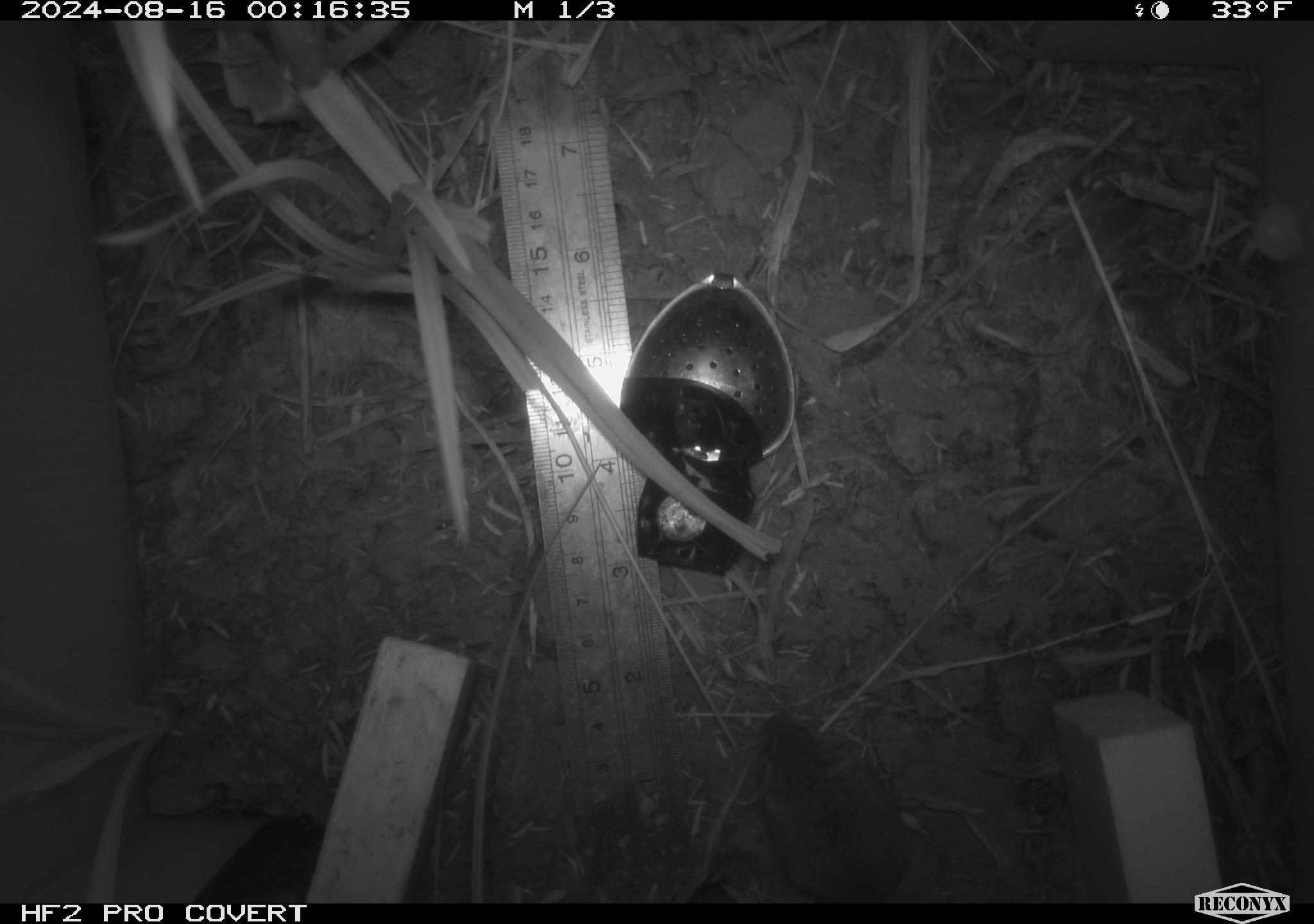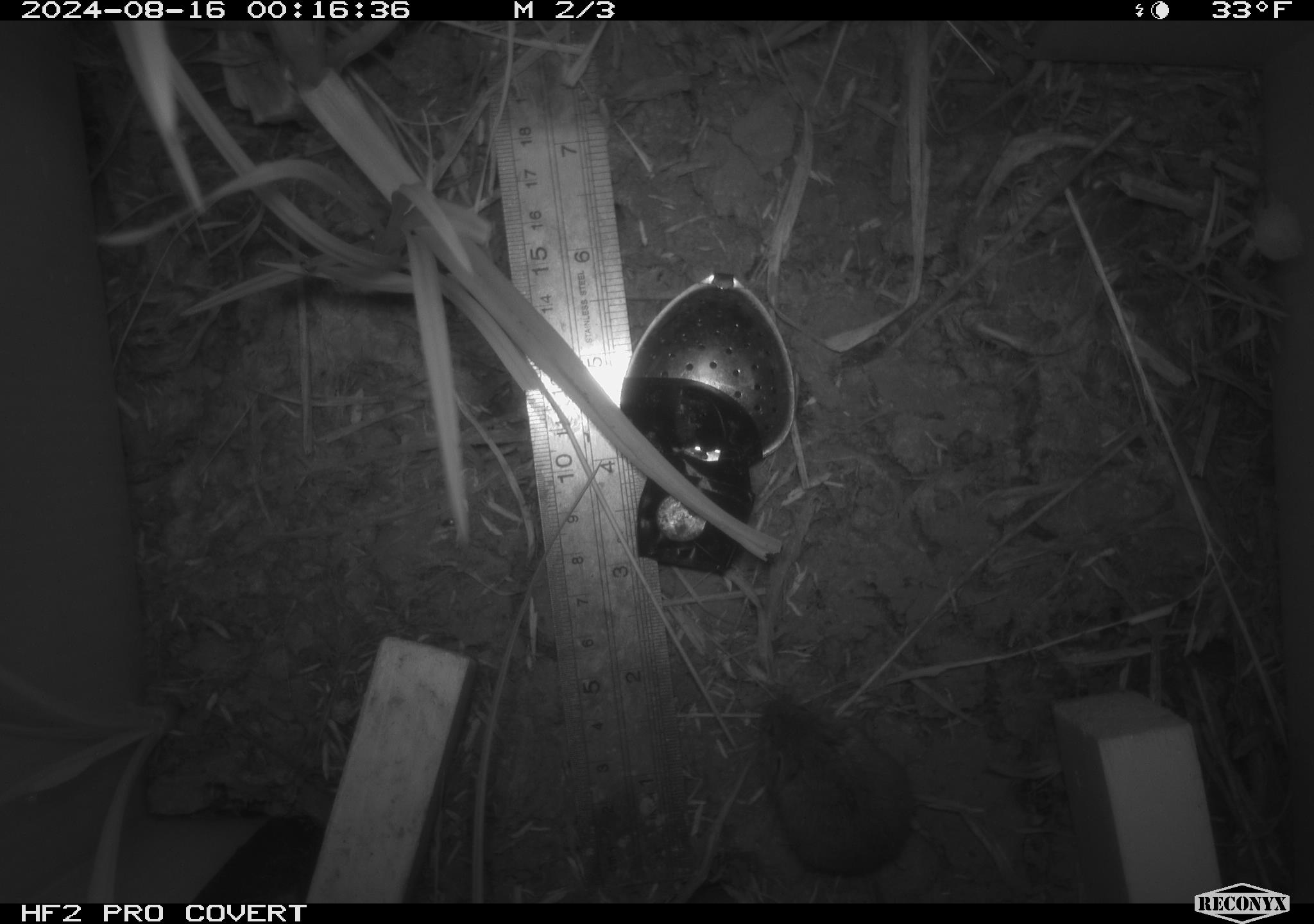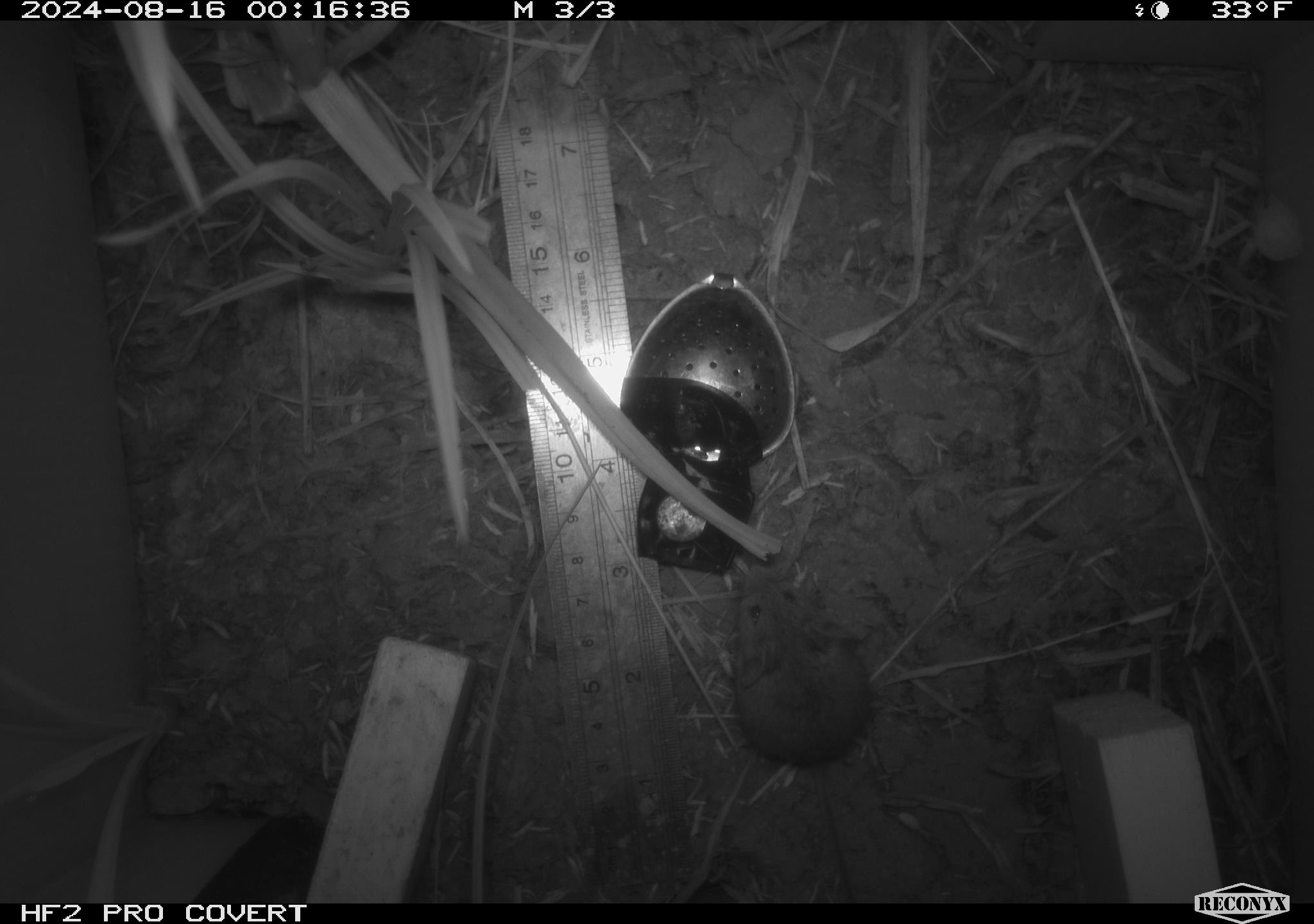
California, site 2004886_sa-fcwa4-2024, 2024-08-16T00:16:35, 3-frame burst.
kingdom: Animalia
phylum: Chordata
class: Mammalia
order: Rodentia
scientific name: Rodentia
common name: rodent